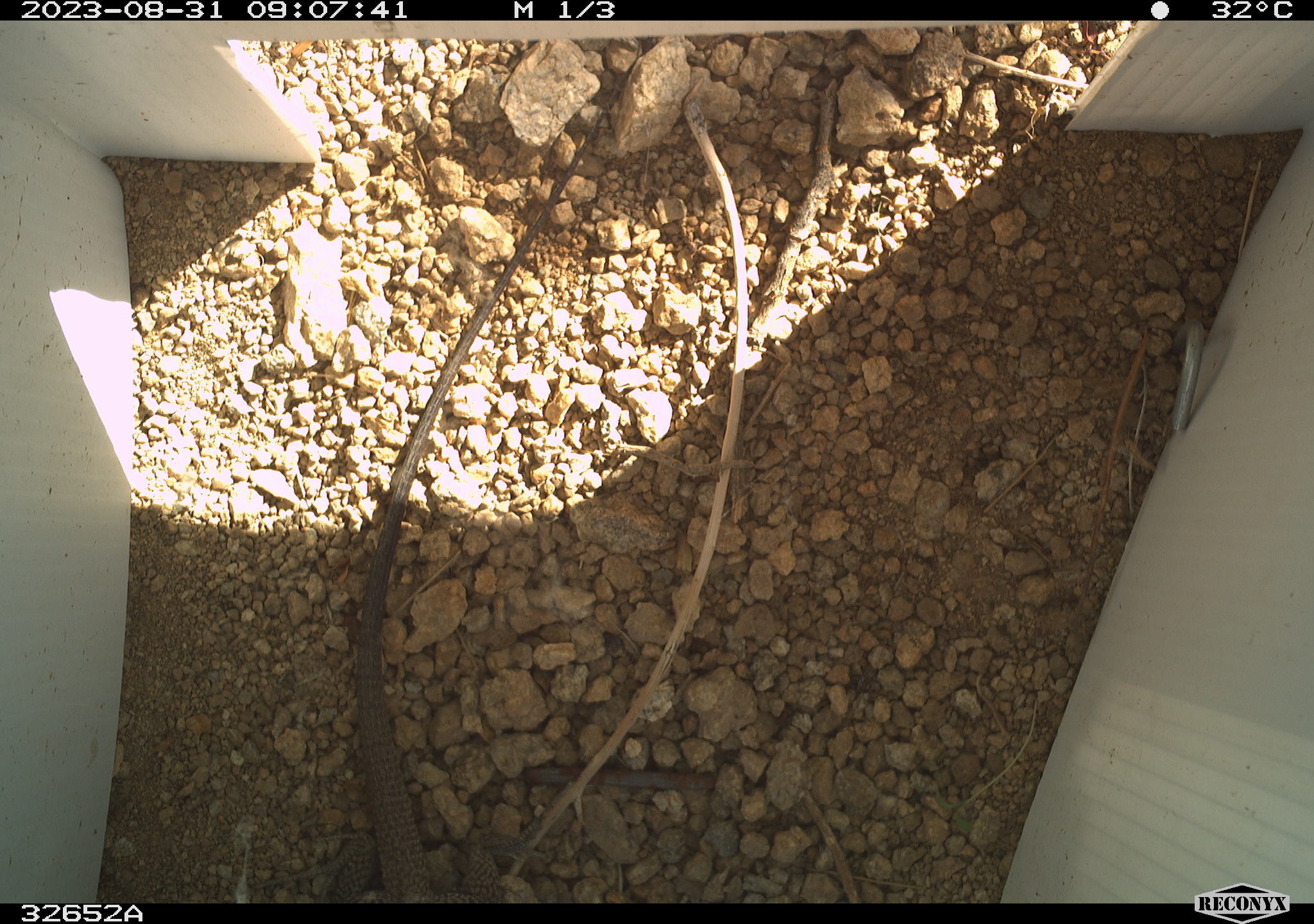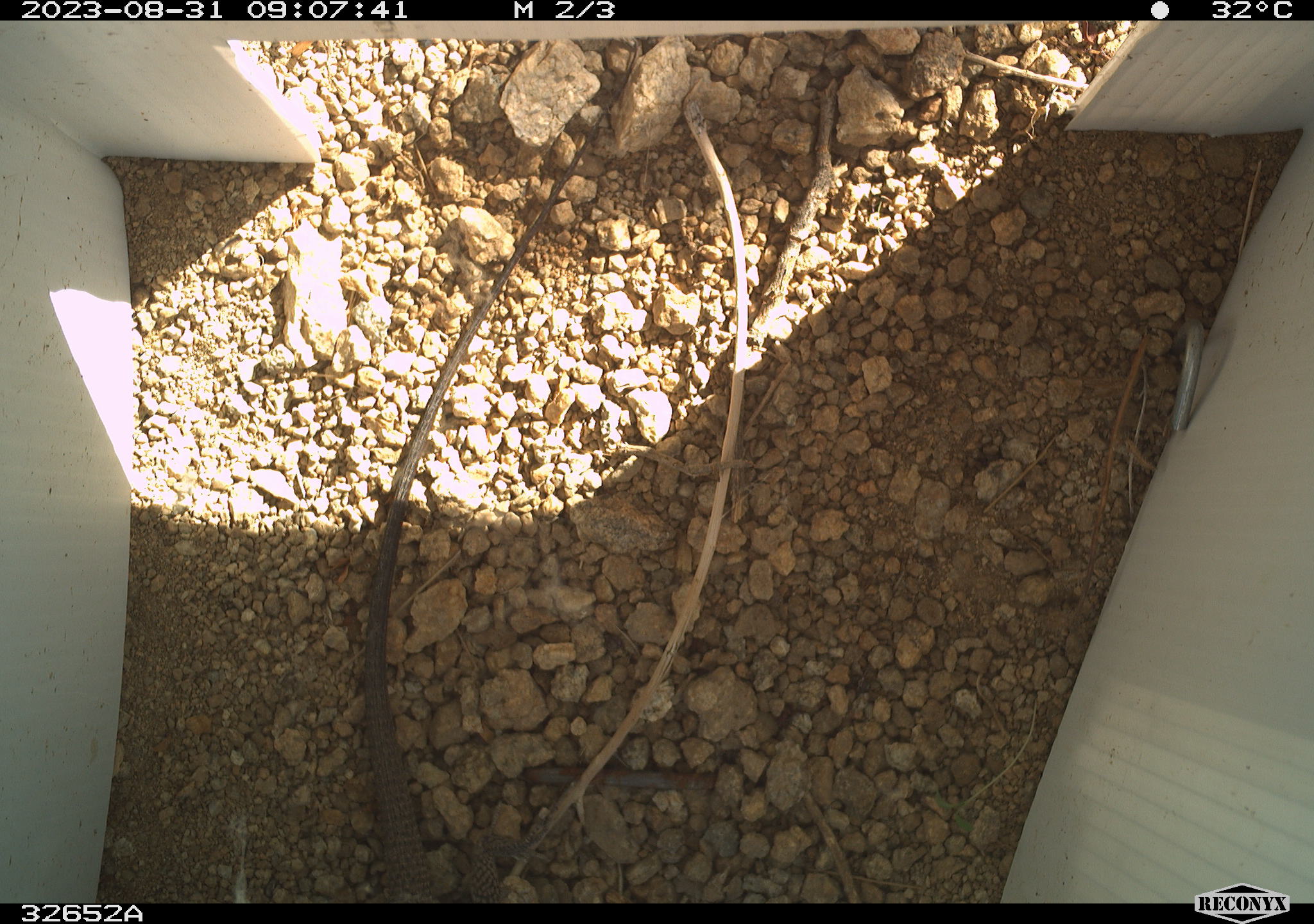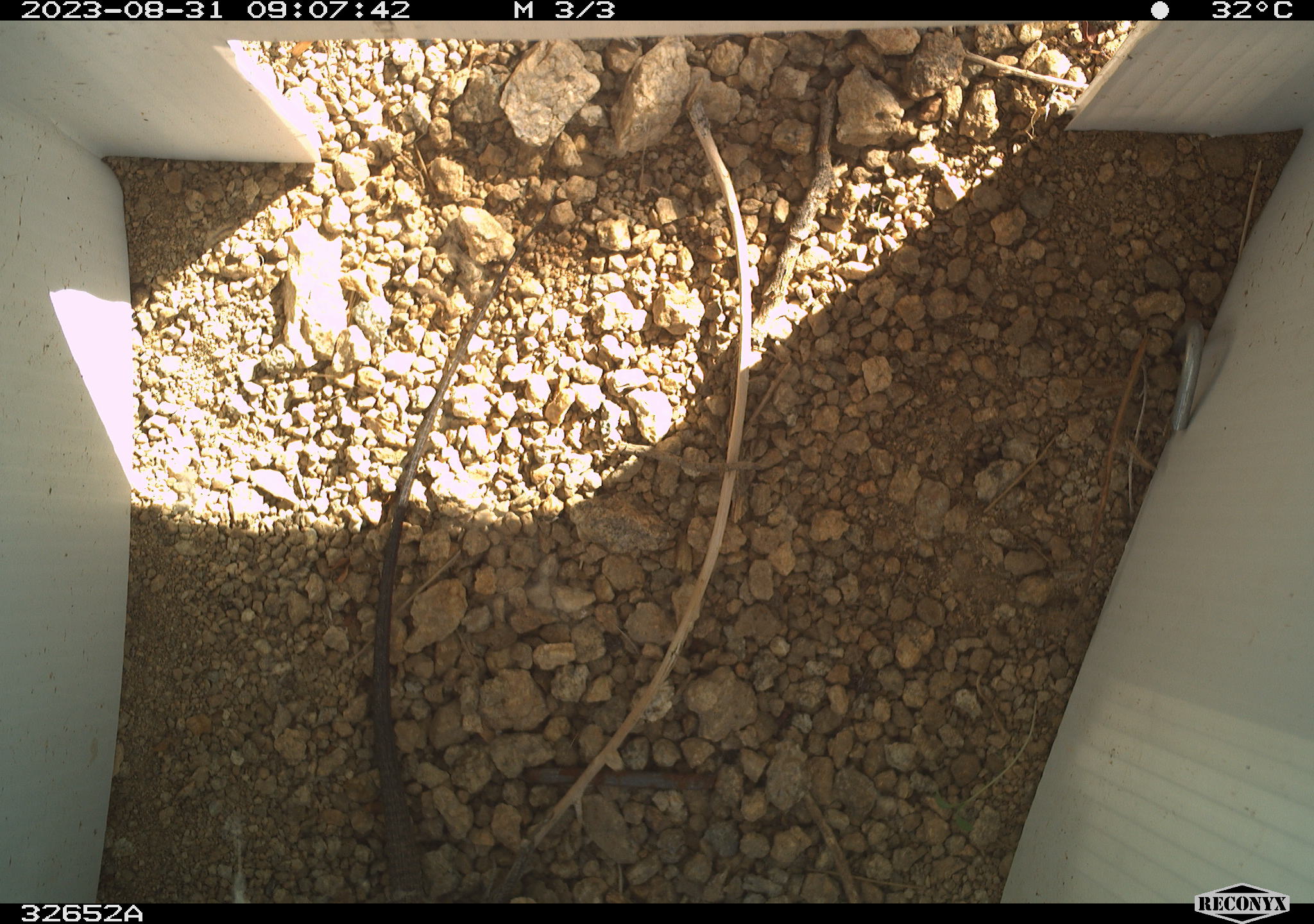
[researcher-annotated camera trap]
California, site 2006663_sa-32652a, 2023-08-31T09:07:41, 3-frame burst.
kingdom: Animalia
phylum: Chordata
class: Reptilia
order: Squamata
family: Teiidae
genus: Aspidoscelis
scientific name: Aspidoscelis tigris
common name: western whiptail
Western whiptail (Aspidoscelis tigris).